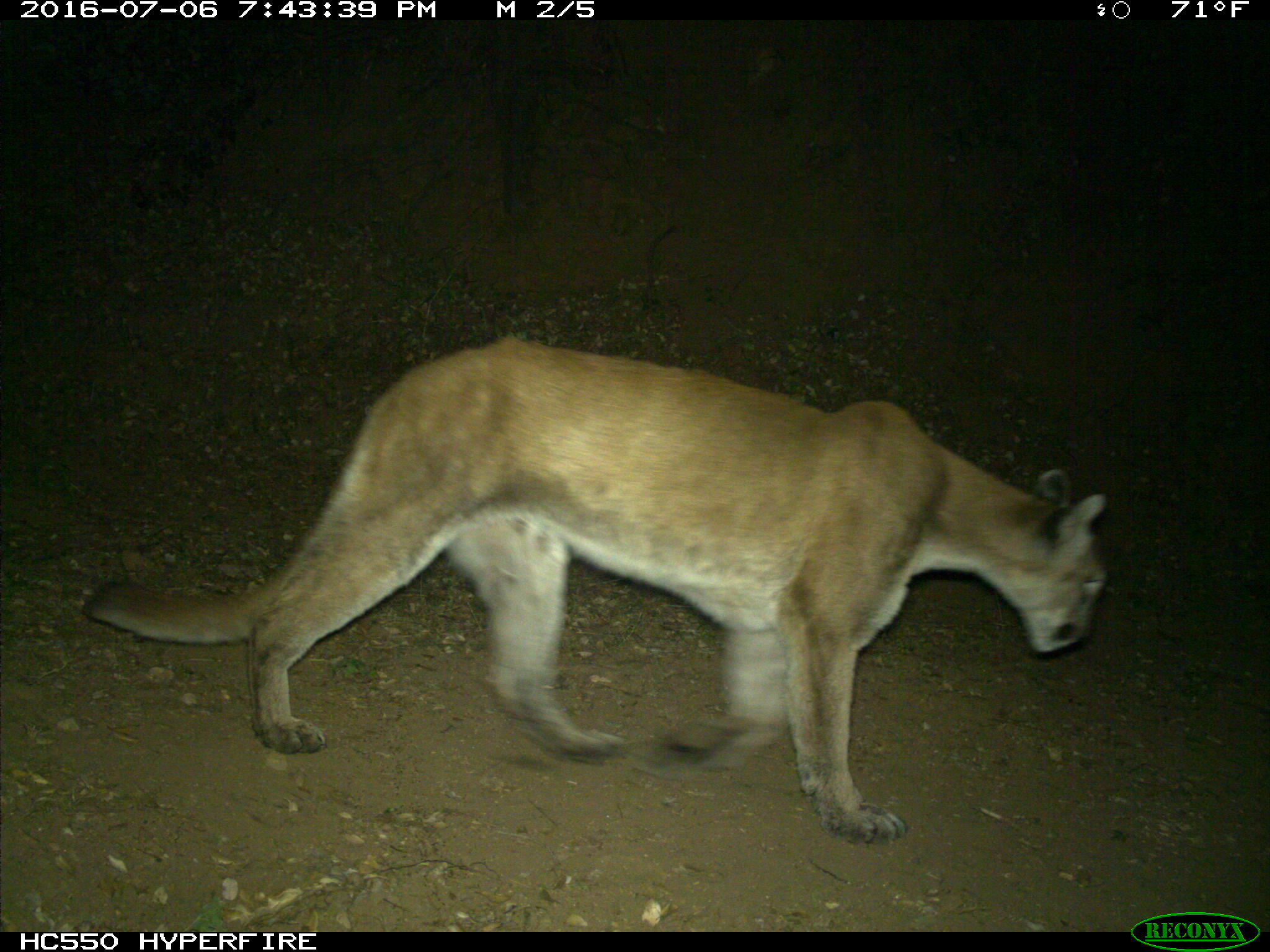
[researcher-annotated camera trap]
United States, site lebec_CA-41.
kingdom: Animalia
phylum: Chordata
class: Mammalia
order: Carnivora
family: Felidae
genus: Puma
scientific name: Puma concolor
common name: mountain lion